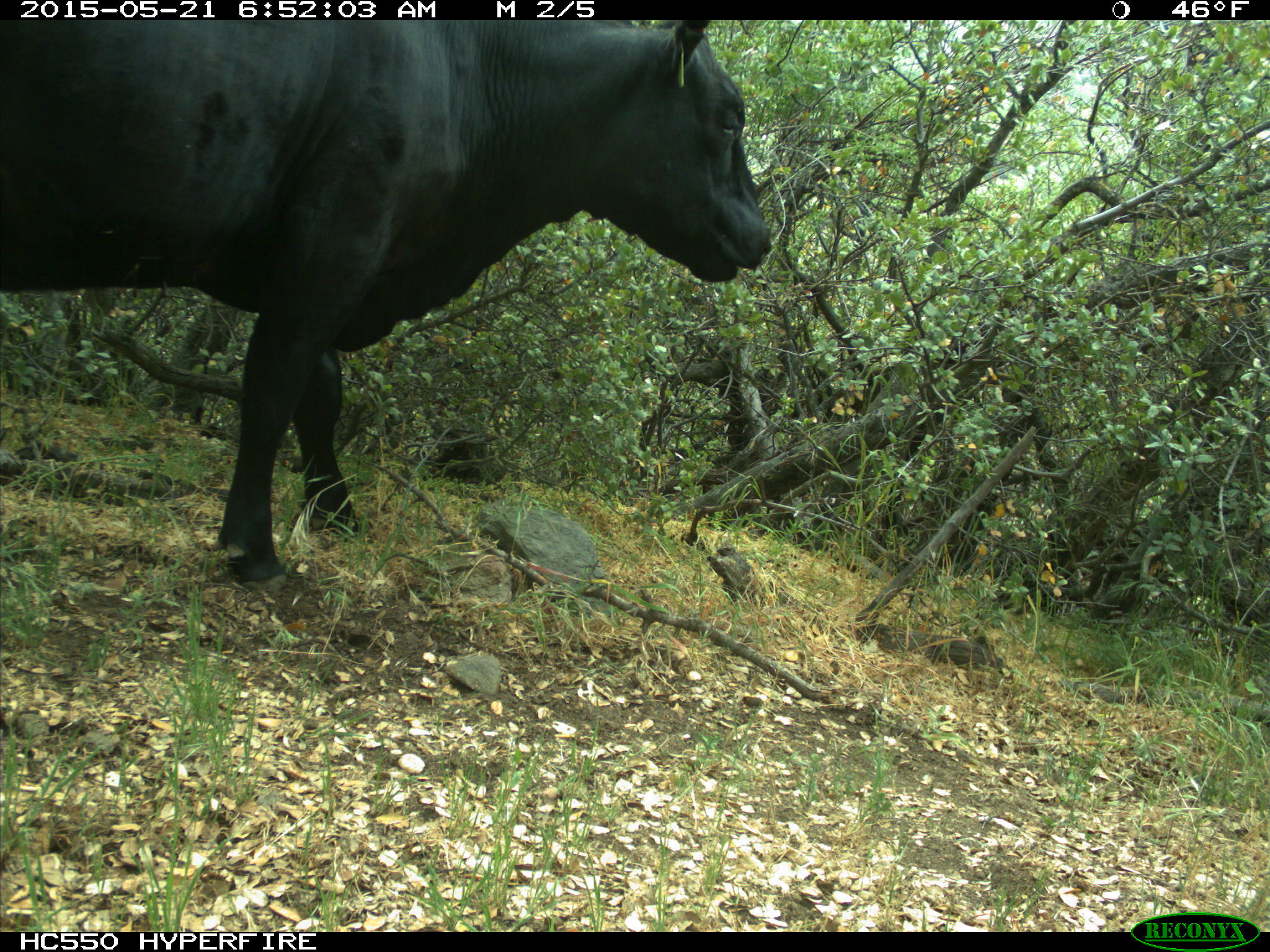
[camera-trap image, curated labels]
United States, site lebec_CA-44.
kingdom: Animalia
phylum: Chordata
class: Mammalia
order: Artiodactyla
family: Bovidae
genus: Bos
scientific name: Bos taurus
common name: domestic cow